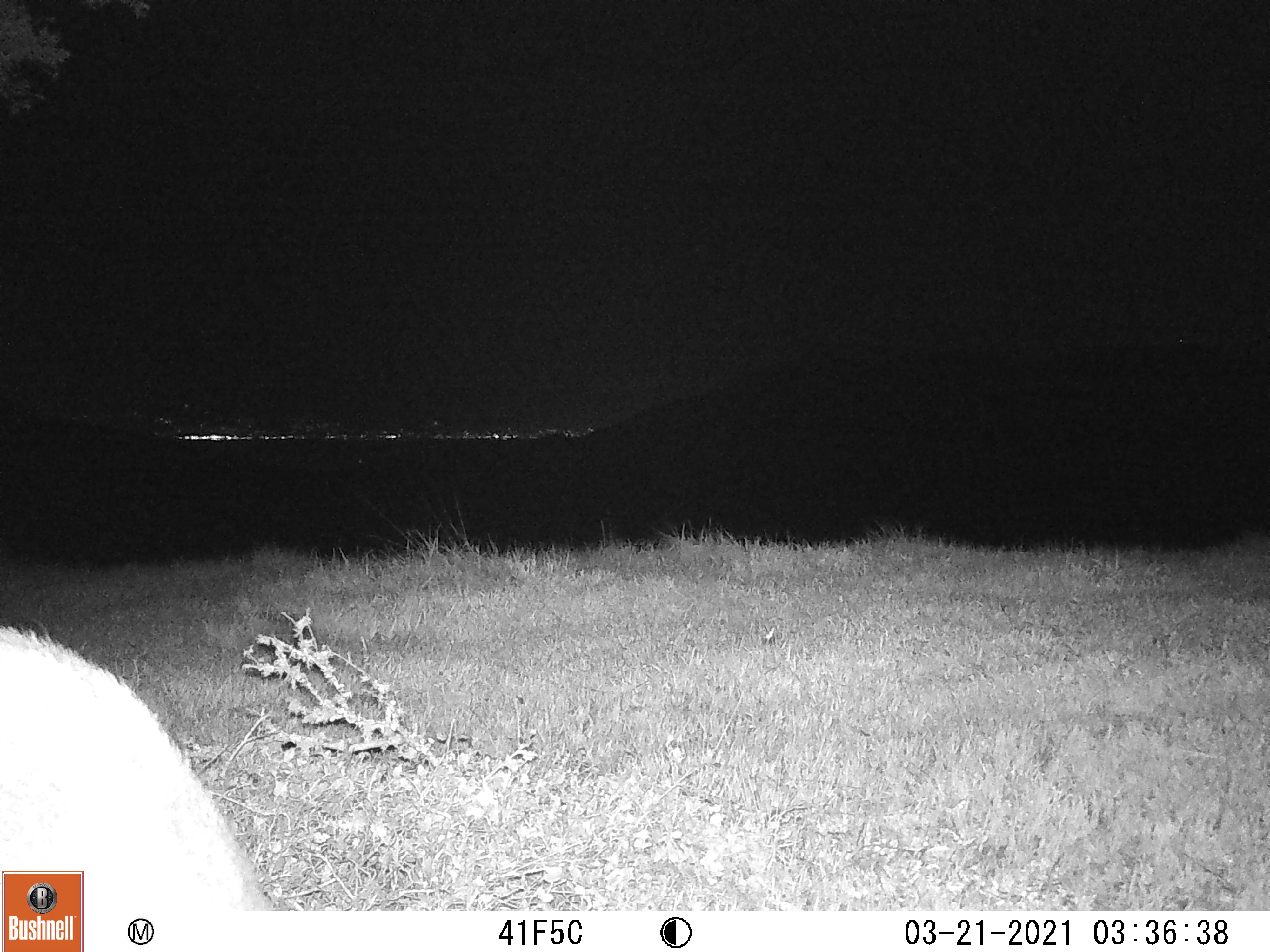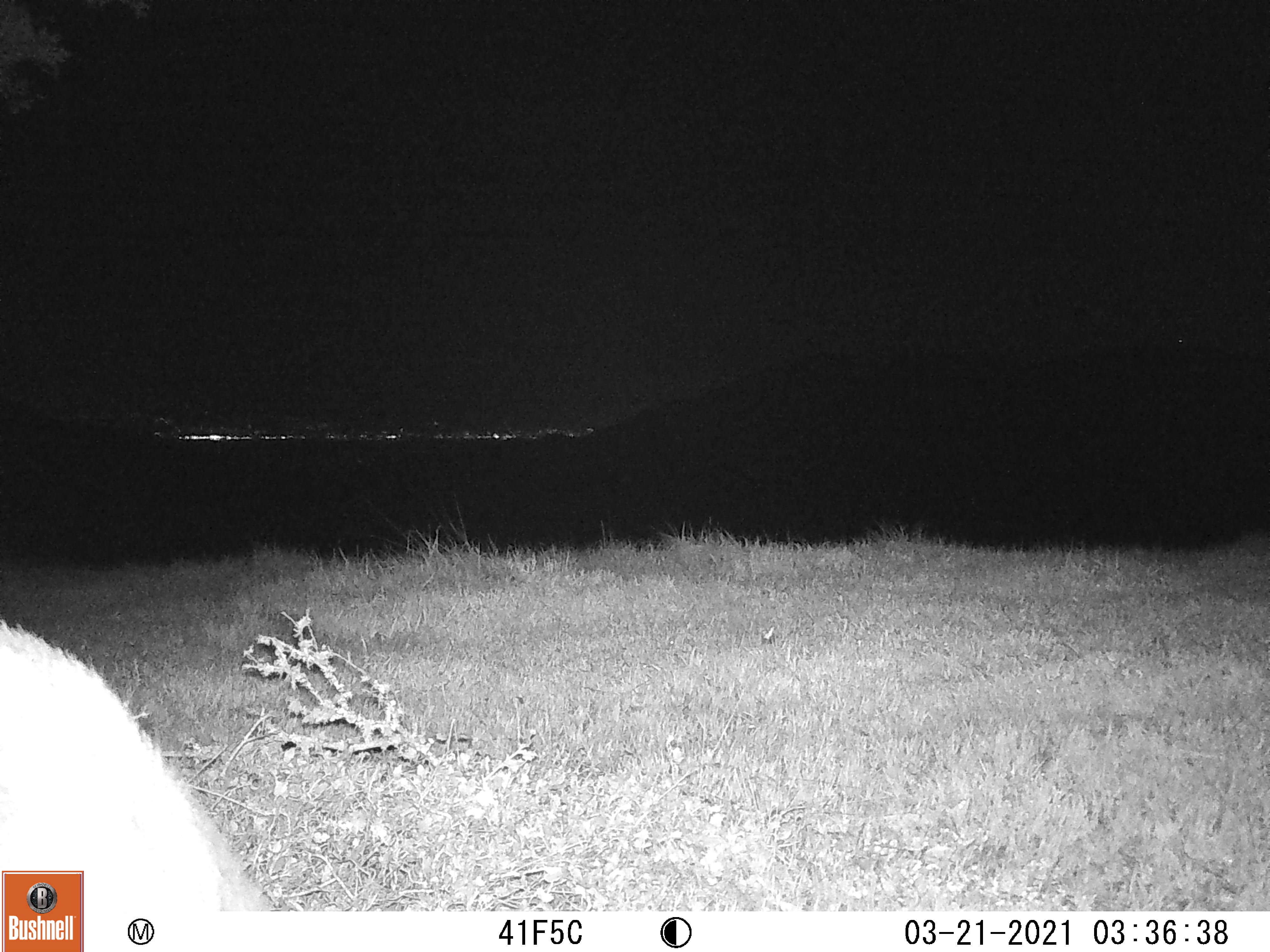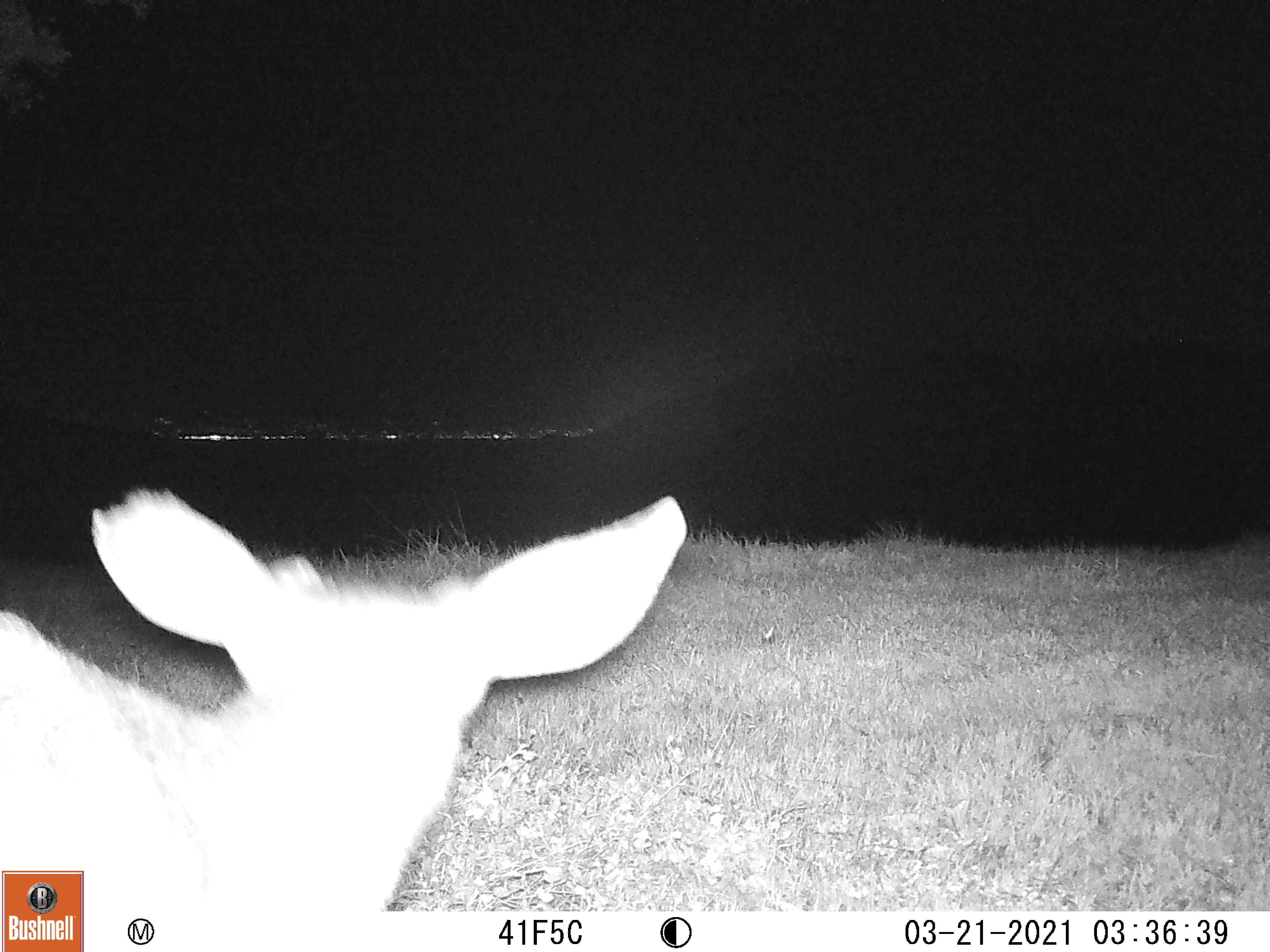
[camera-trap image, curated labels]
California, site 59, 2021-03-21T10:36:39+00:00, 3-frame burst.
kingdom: Animalia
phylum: Chordata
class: Mammalia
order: Artiodactyla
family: Cervidae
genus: Odocoileus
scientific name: Odocoileus hemionus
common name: mule deer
Mule deer (Odocoileus hemionus).